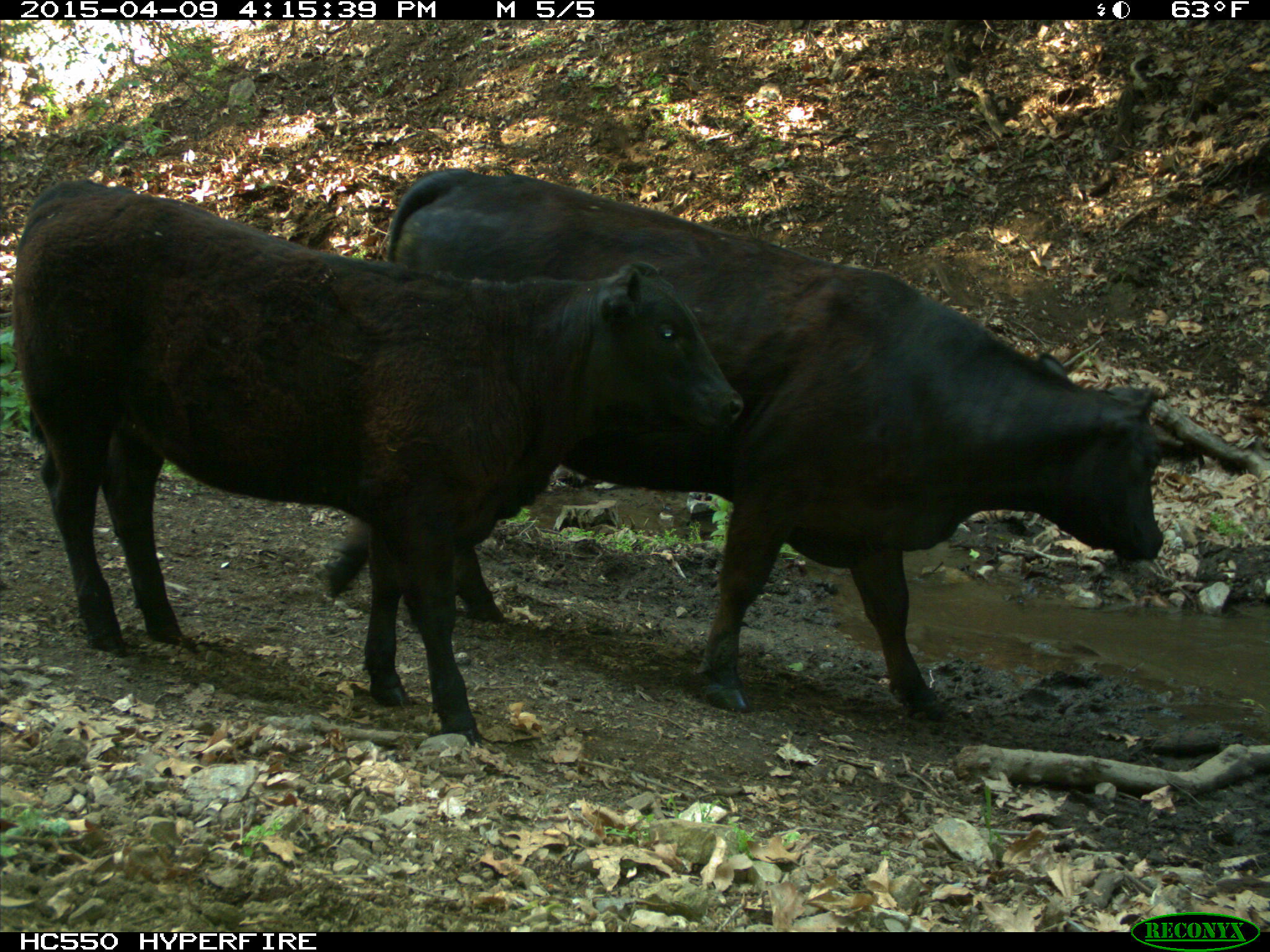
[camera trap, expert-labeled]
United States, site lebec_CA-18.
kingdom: Animalia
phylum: Chordata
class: Mammalia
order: Artiodactyla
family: Bovidae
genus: Bos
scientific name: Bos taurus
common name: domestic cow